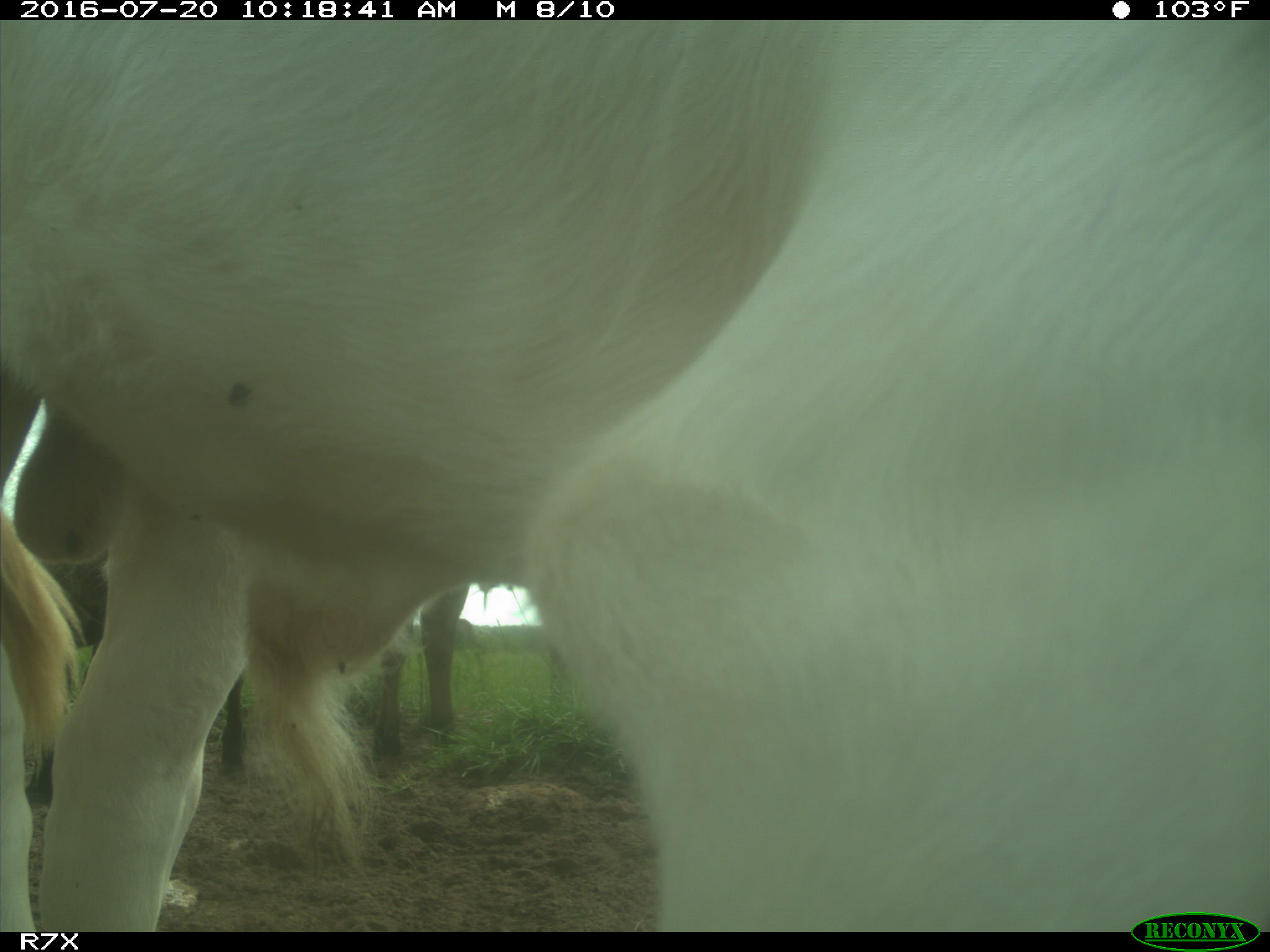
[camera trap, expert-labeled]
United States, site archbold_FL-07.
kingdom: Animalia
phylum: Chordata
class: Mammalia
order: Artiodactyla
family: Bovidae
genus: Bos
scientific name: Bos taurus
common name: domestic cow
Bos taurus (domestic cow).